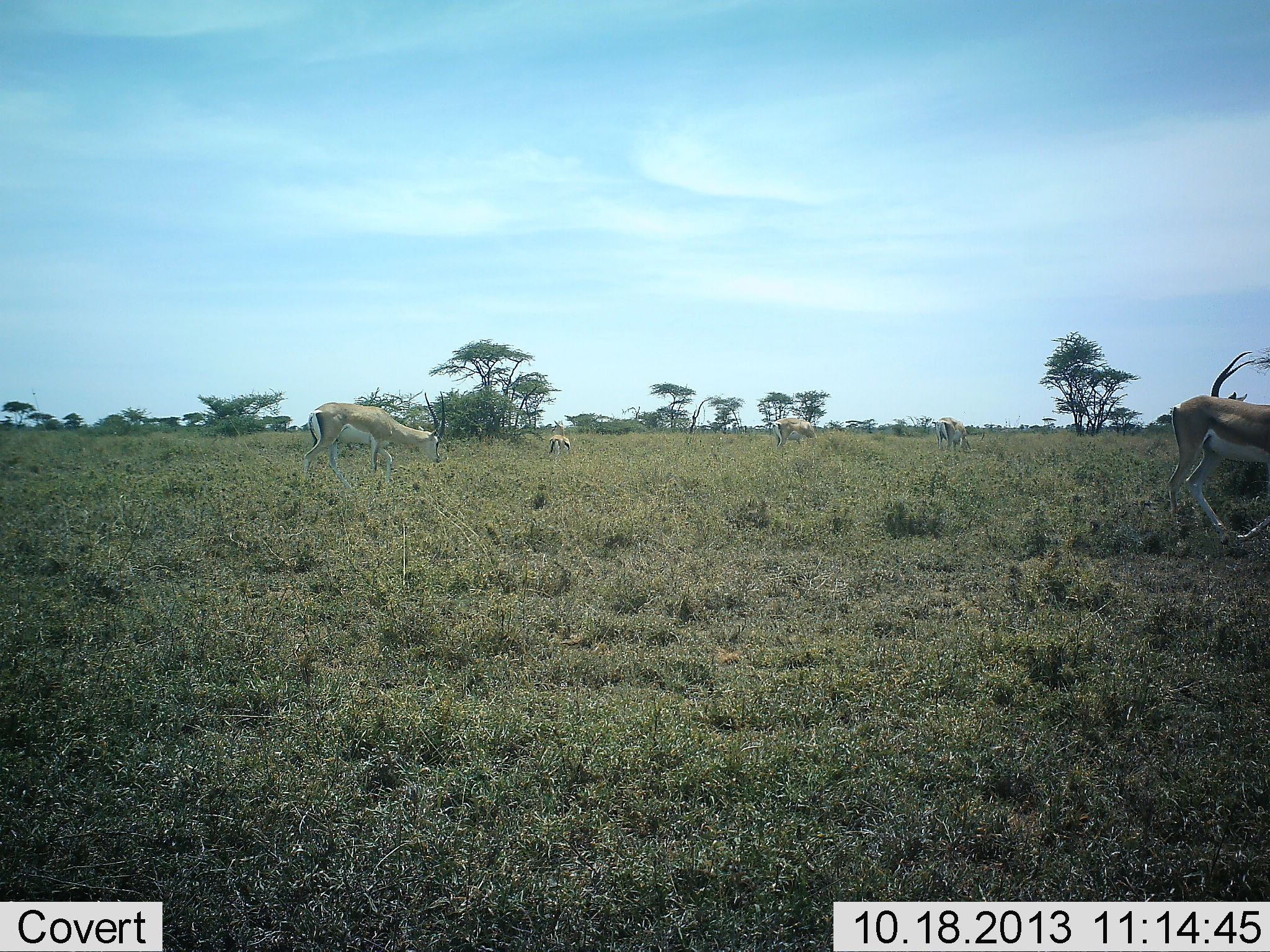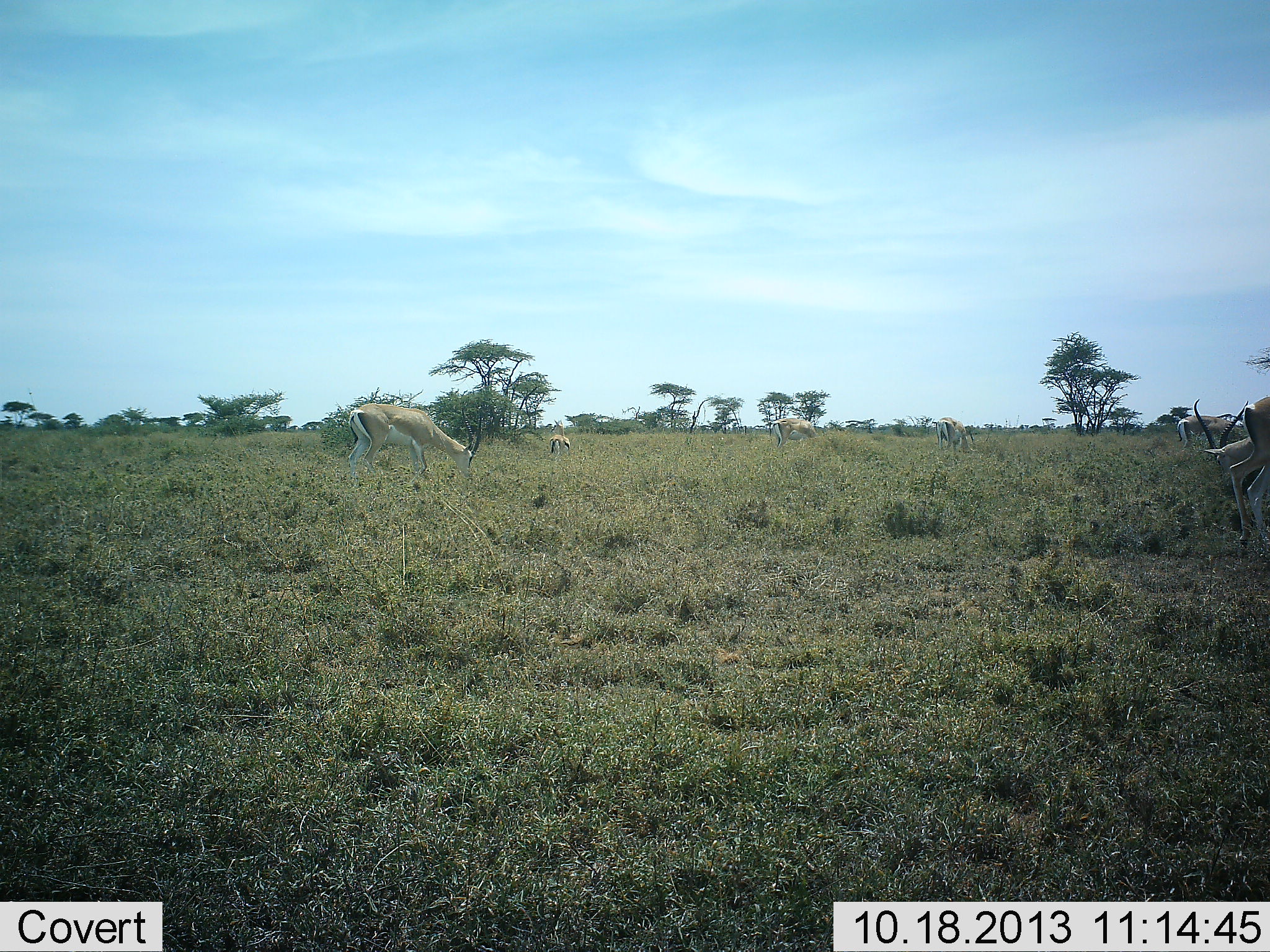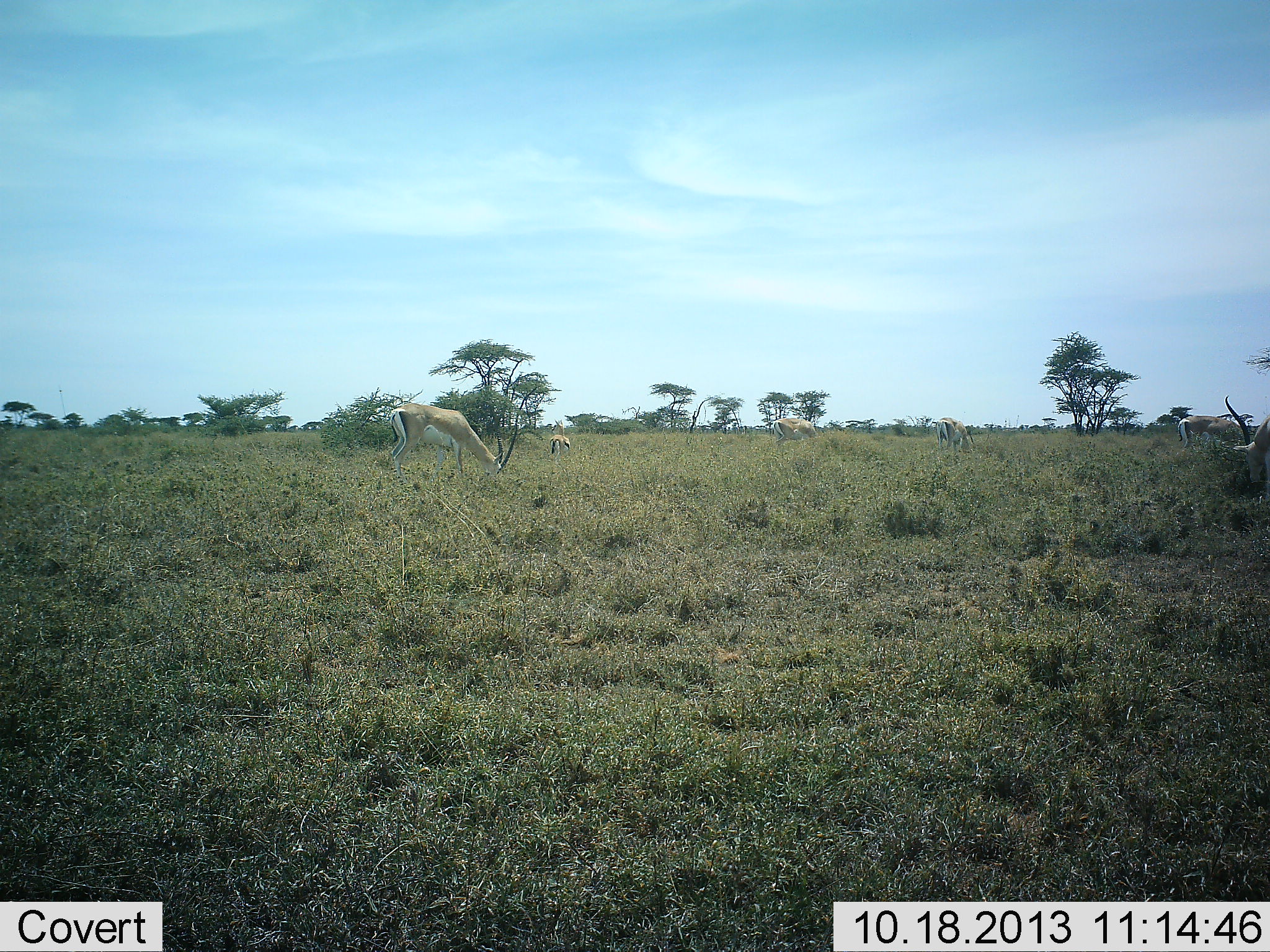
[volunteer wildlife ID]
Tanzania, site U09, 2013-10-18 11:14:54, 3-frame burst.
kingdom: Animalia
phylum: Chordata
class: Mammalia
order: Artiodactyla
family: Bovidae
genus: Nanger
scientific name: Nanger granti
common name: grant's gazelle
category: gazellegrants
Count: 7.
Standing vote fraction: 39%.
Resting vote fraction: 6%.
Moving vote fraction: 56%.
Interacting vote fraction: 0%.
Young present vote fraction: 6%.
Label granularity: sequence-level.